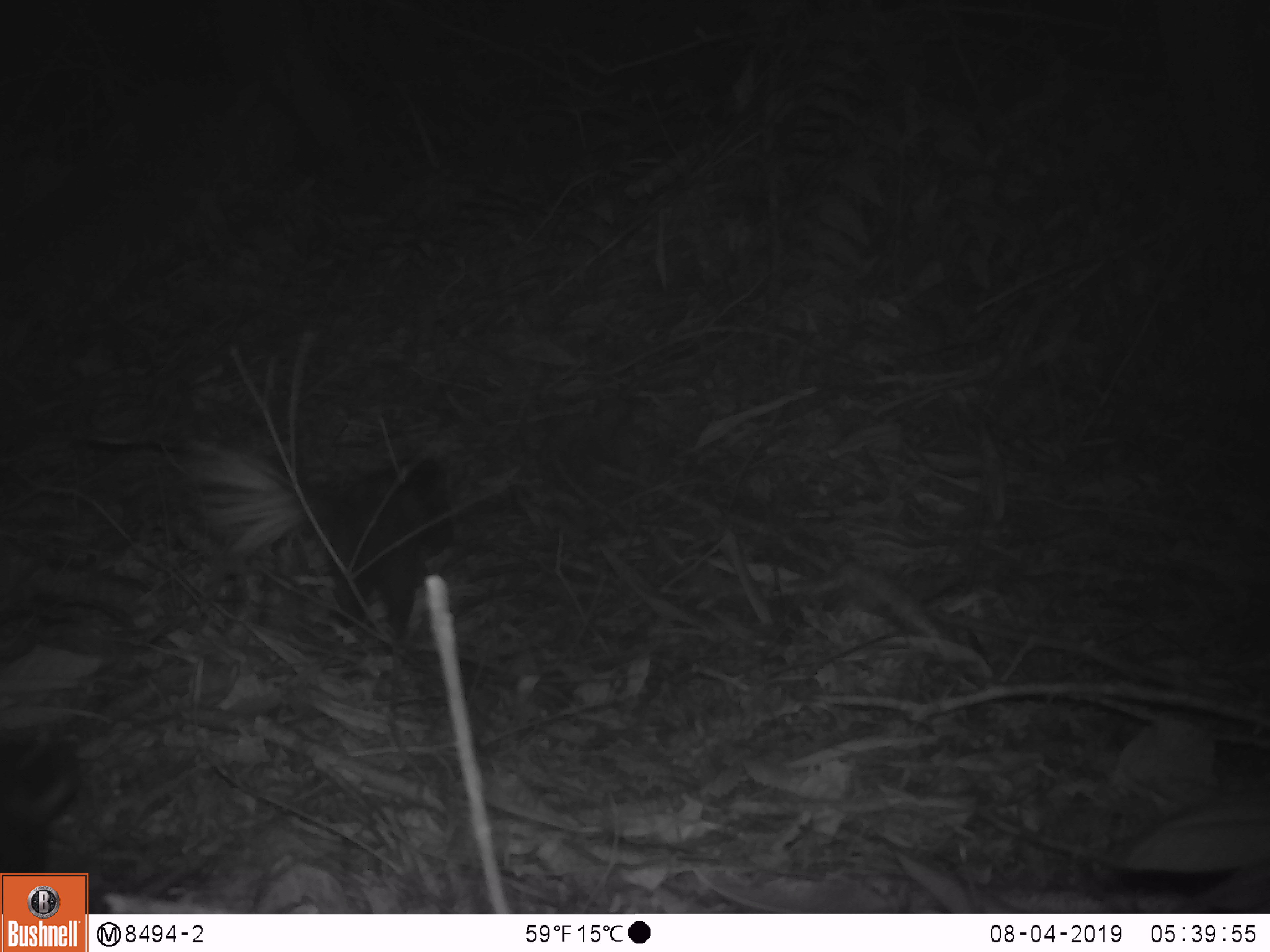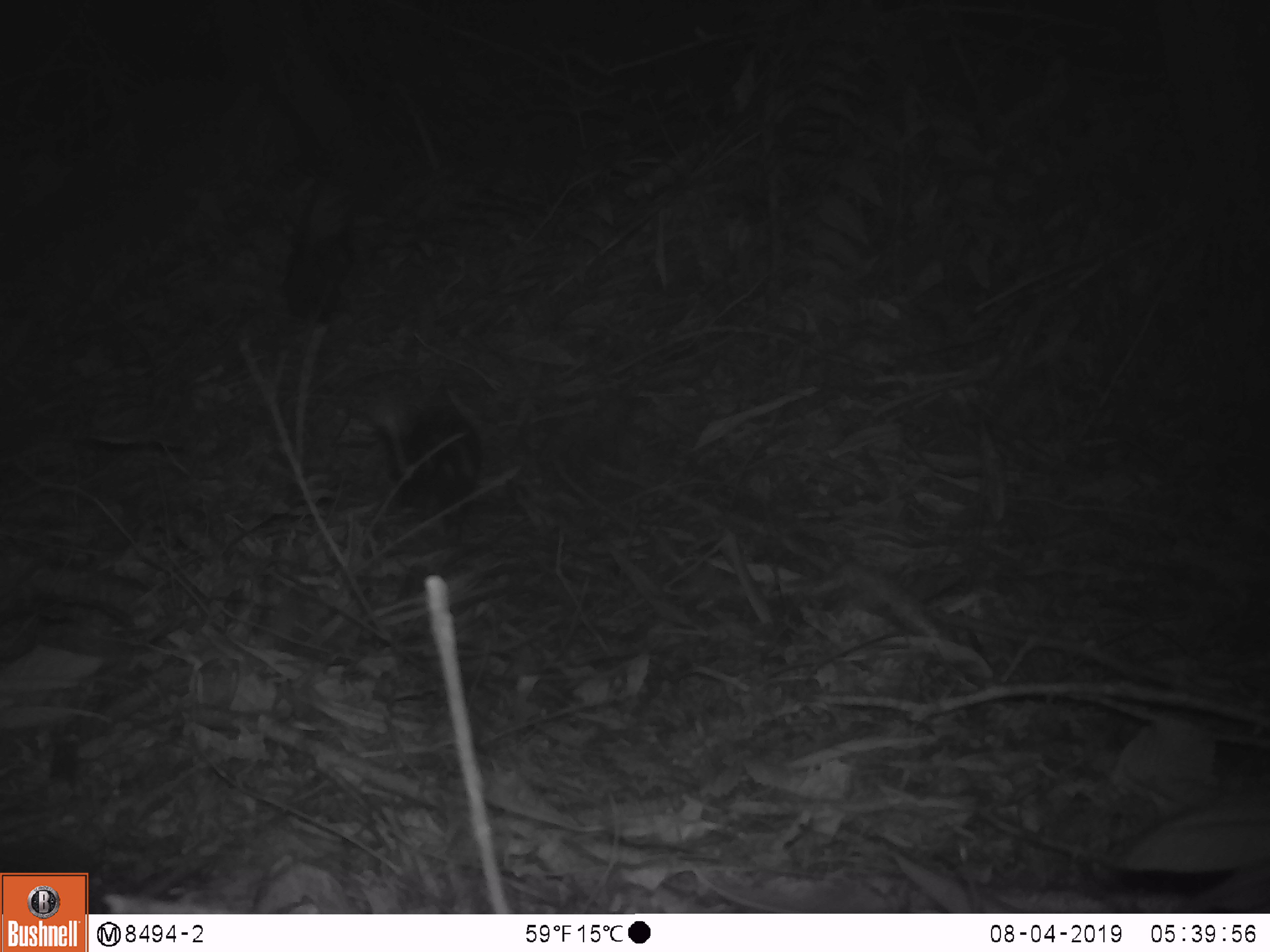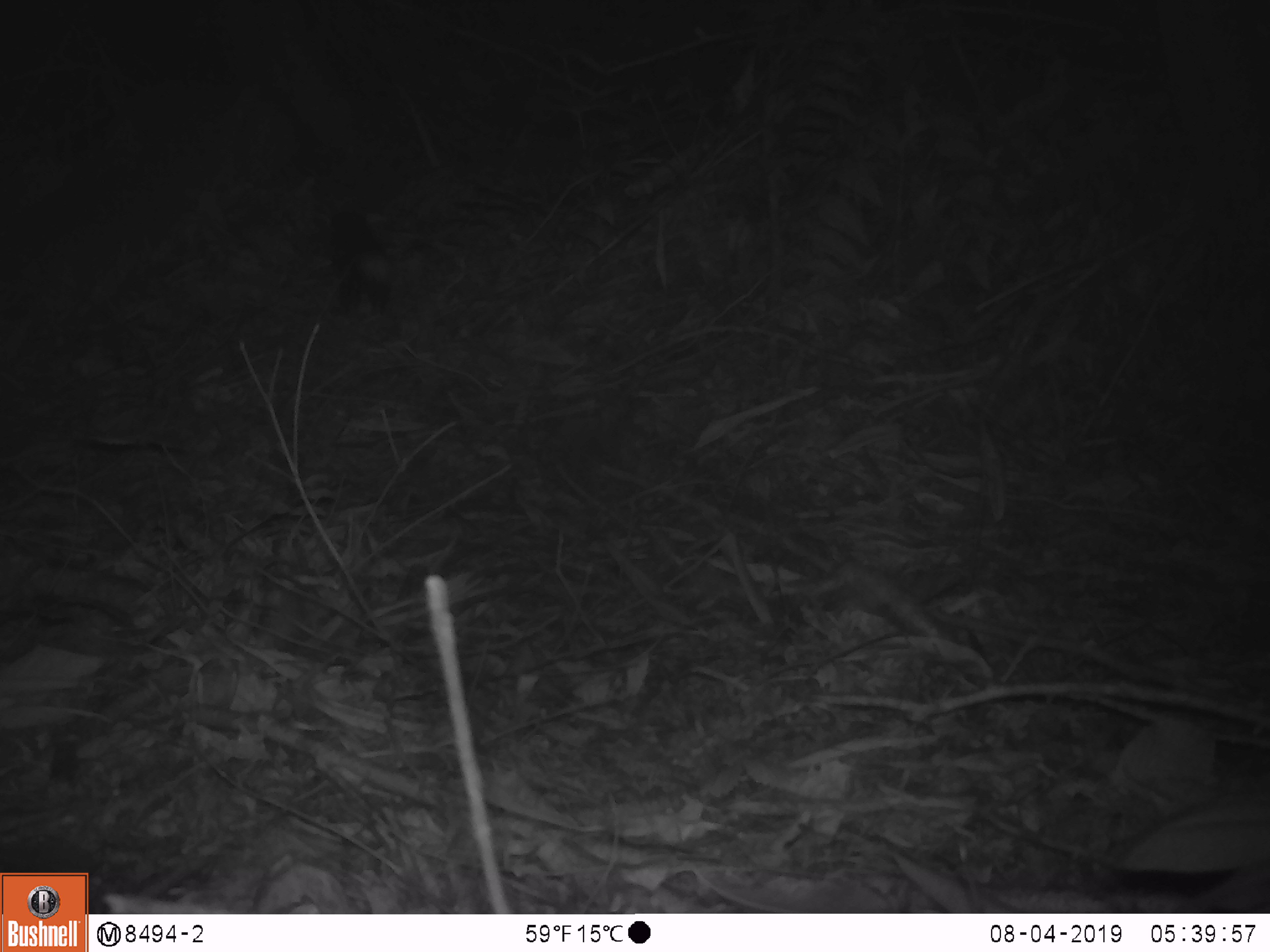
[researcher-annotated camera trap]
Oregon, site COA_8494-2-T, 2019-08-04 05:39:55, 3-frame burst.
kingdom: Animalia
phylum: Chordata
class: Mammalia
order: Carnivora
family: Mephitidae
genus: Spilogale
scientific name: Spilogale gracilis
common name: western spotted skunk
Western spotted skunk (Spilogale gracilis).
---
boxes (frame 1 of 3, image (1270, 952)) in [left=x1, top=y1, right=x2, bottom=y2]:
western spotted skunk: [left=190, top=449, right=455, bottom=649]; [left=2, top=731, right=92, bottom=870]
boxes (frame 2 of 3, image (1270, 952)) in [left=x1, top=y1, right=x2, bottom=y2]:
western spotted skunk: [left=372, top=389, right=491, bottom=519]; [left=279, top=184, right=359, bottom=325]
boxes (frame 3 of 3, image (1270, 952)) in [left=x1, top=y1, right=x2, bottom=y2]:
western spotted skunk: [left=307, top=199, right=408, bottom=313]